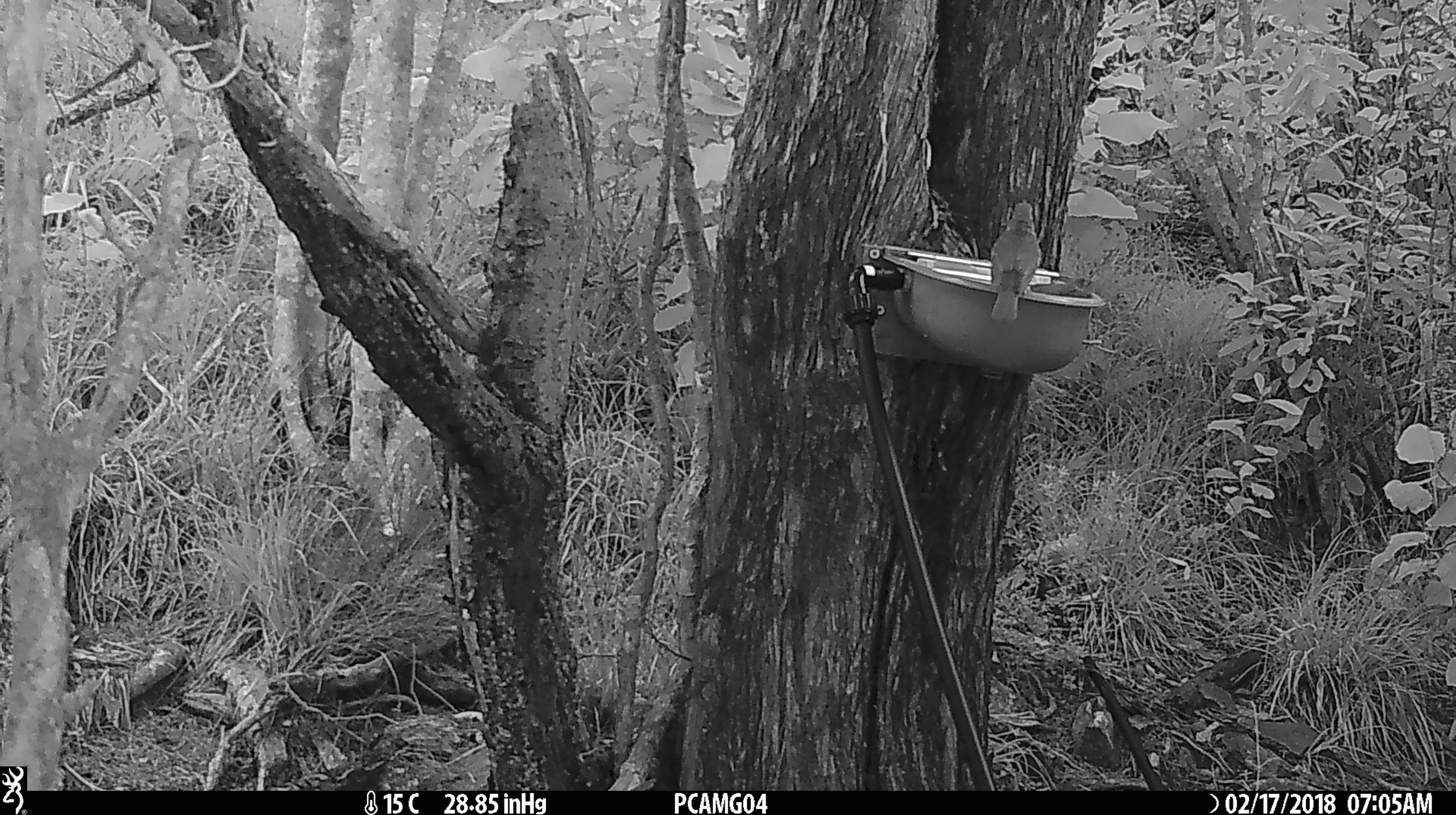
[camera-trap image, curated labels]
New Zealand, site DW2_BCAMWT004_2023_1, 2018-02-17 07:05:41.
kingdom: Animalia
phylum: Chordata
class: Aves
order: Passeriformes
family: Turdidae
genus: Turdus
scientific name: Turdus philomelos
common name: song thrush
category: thrush